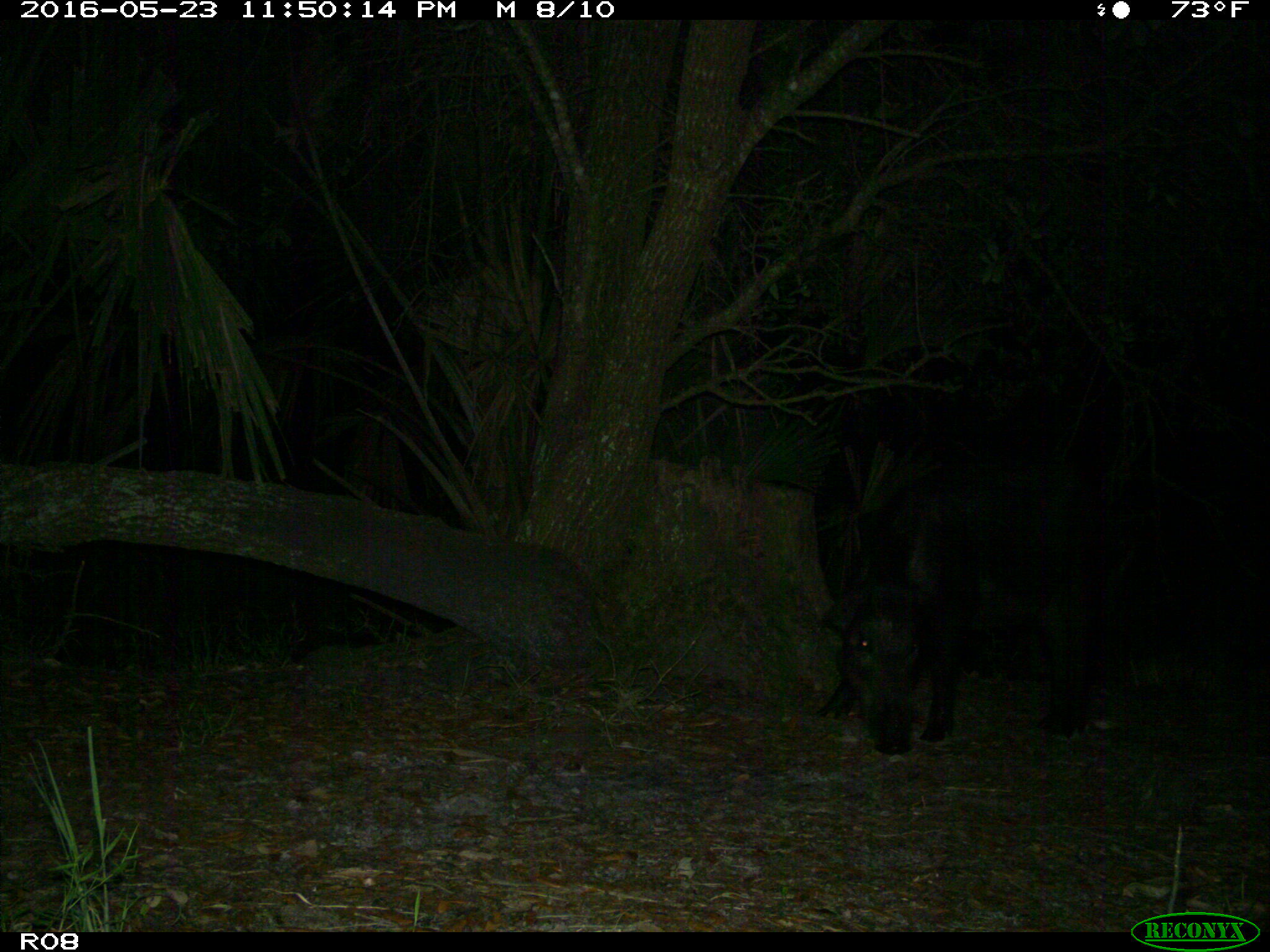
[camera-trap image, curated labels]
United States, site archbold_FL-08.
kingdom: Animalia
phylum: Chordata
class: Mammalia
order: Artiodactyla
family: Suidae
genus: Sus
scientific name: Sus scrofa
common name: wild boar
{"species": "Sus scrofa (wild boar)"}